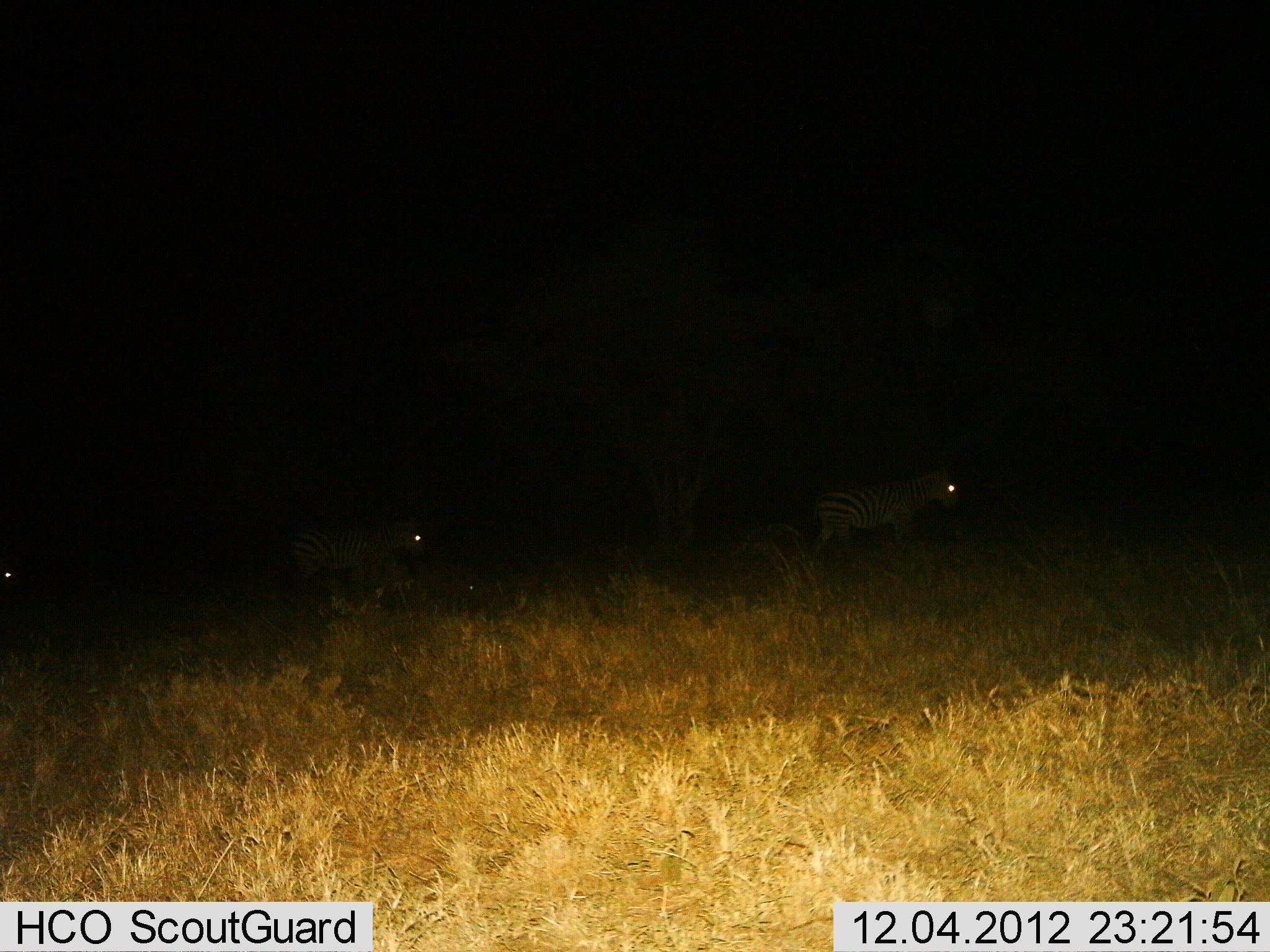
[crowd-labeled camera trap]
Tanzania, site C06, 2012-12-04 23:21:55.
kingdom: Animalia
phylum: Chordata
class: Mammalia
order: Perissodactyla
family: Equidae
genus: Equus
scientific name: Equus quagga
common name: plains zebra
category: zebra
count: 2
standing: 27%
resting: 9%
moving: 55%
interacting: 9%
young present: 0%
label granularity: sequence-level